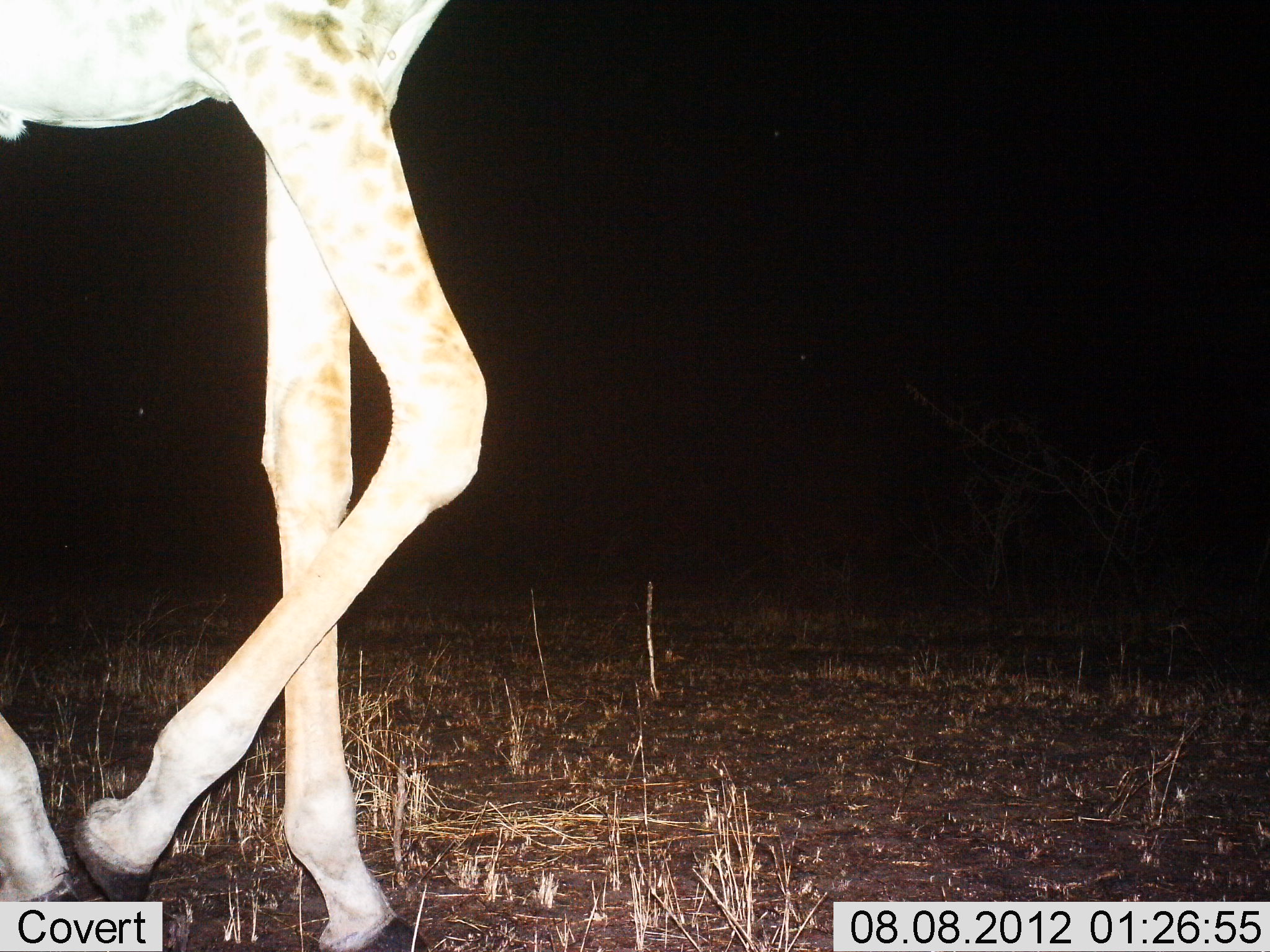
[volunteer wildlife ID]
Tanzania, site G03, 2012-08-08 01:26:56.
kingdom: Animalia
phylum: Chordata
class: Mammalia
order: Artiodactyla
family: Giraffidae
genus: Giraffa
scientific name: Giraffa camelopardalis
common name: giraffe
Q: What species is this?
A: Giraffe (Giraffa camelopardalis).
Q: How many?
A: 1.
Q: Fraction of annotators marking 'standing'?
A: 10%.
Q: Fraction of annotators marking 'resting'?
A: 0%.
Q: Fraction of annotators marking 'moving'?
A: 90%.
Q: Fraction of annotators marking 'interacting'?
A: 0%.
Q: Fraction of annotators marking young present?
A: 0%.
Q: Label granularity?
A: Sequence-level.